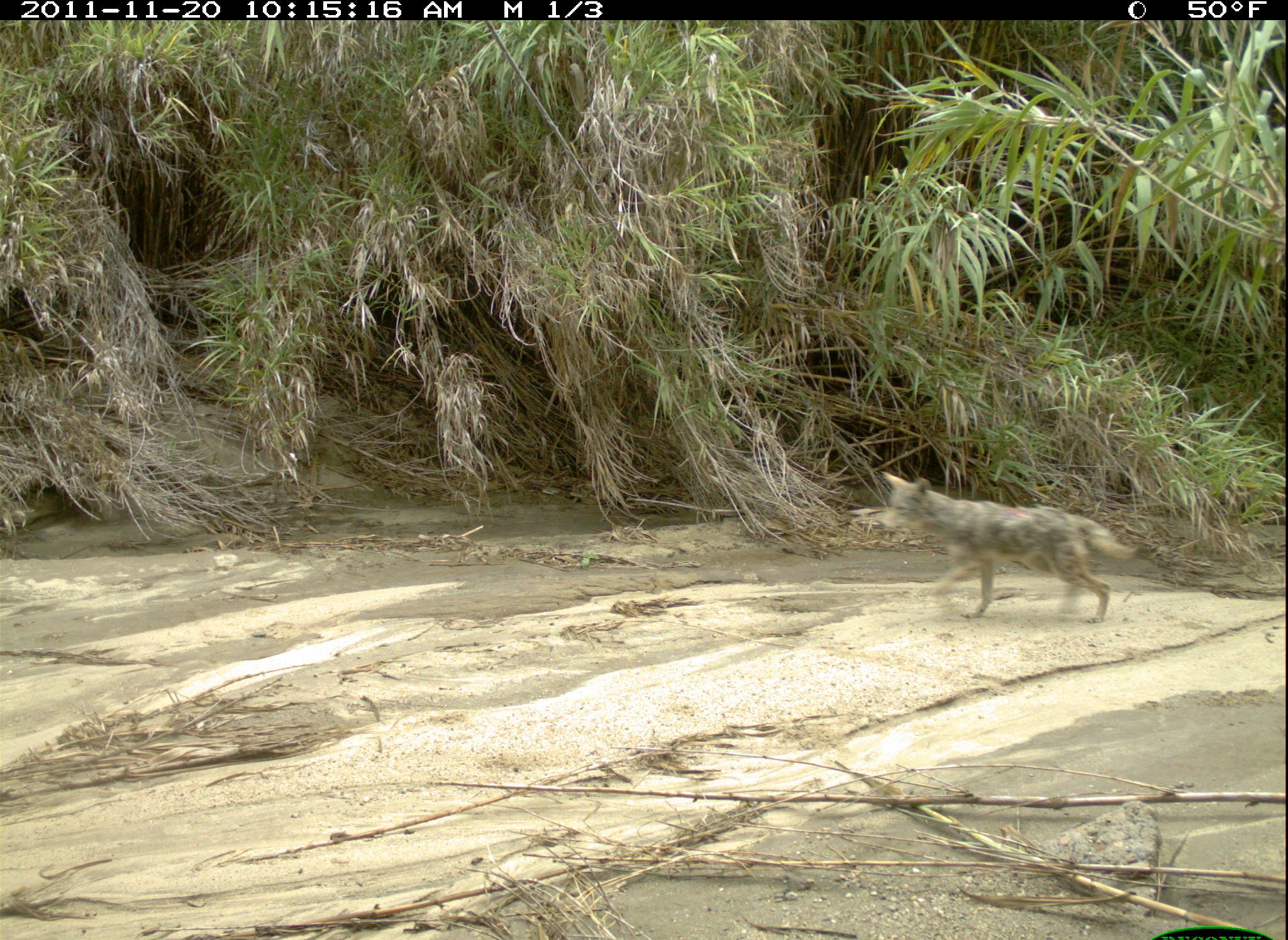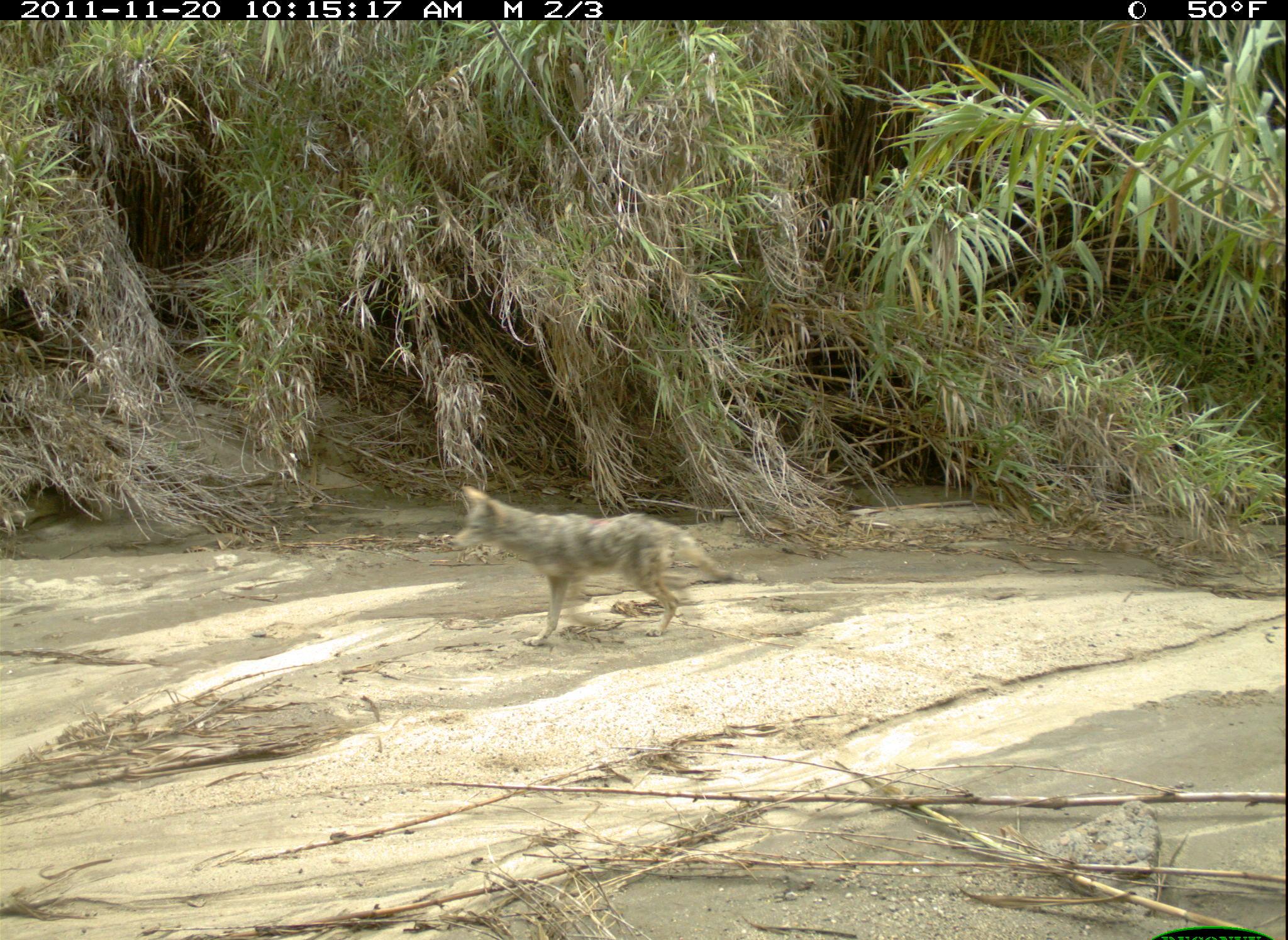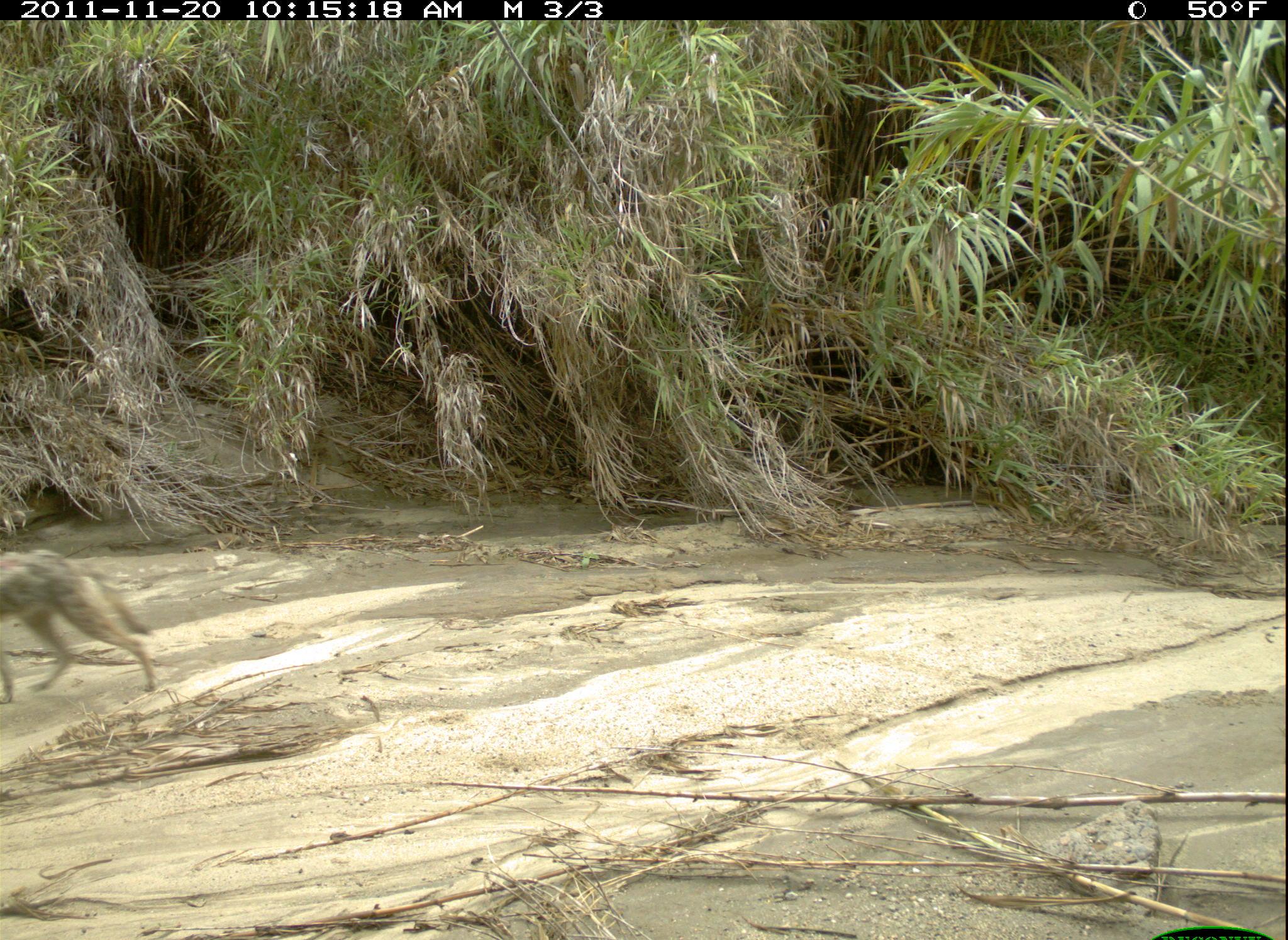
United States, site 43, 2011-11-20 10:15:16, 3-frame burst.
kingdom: Animalia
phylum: Chordata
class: Mammalia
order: Carnivora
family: Canidae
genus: Canis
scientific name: Canis latrans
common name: coyote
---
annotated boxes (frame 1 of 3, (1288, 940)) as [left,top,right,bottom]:
coyote: [861,446,1124,639]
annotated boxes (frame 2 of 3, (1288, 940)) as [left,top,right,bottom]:
coyote: [440,464,749,659]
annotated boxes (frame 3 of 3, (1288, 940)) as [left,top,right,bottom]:
coyote: [0,533,190,739]